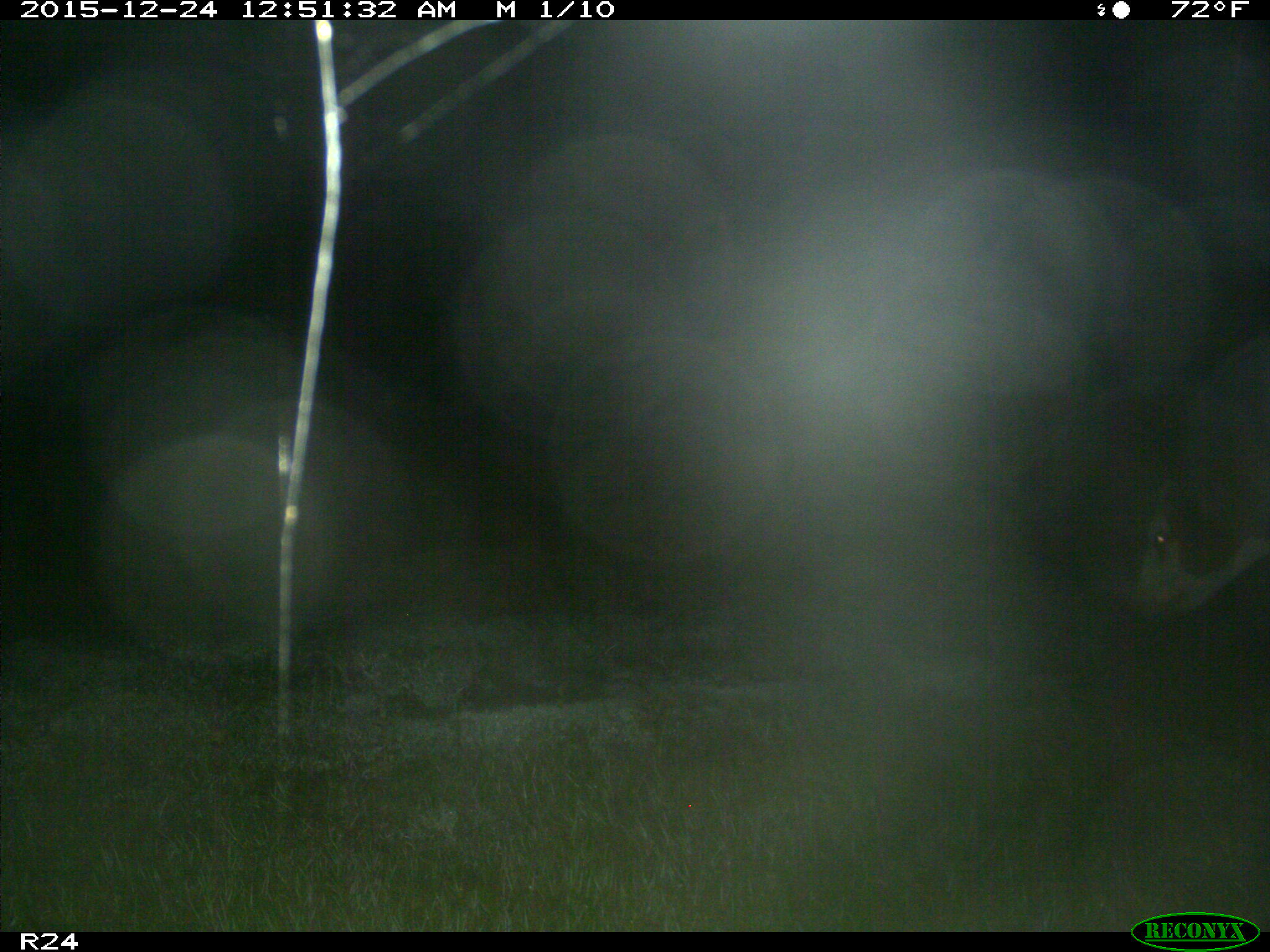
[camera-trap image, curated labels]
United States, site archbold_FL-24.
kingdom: Animalia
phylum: Chordata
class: Mammalia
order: Artiodactyla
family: Bovidae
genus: Bos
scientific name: Bos taurus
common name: domestic cow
Bos taurus (domestic cow).